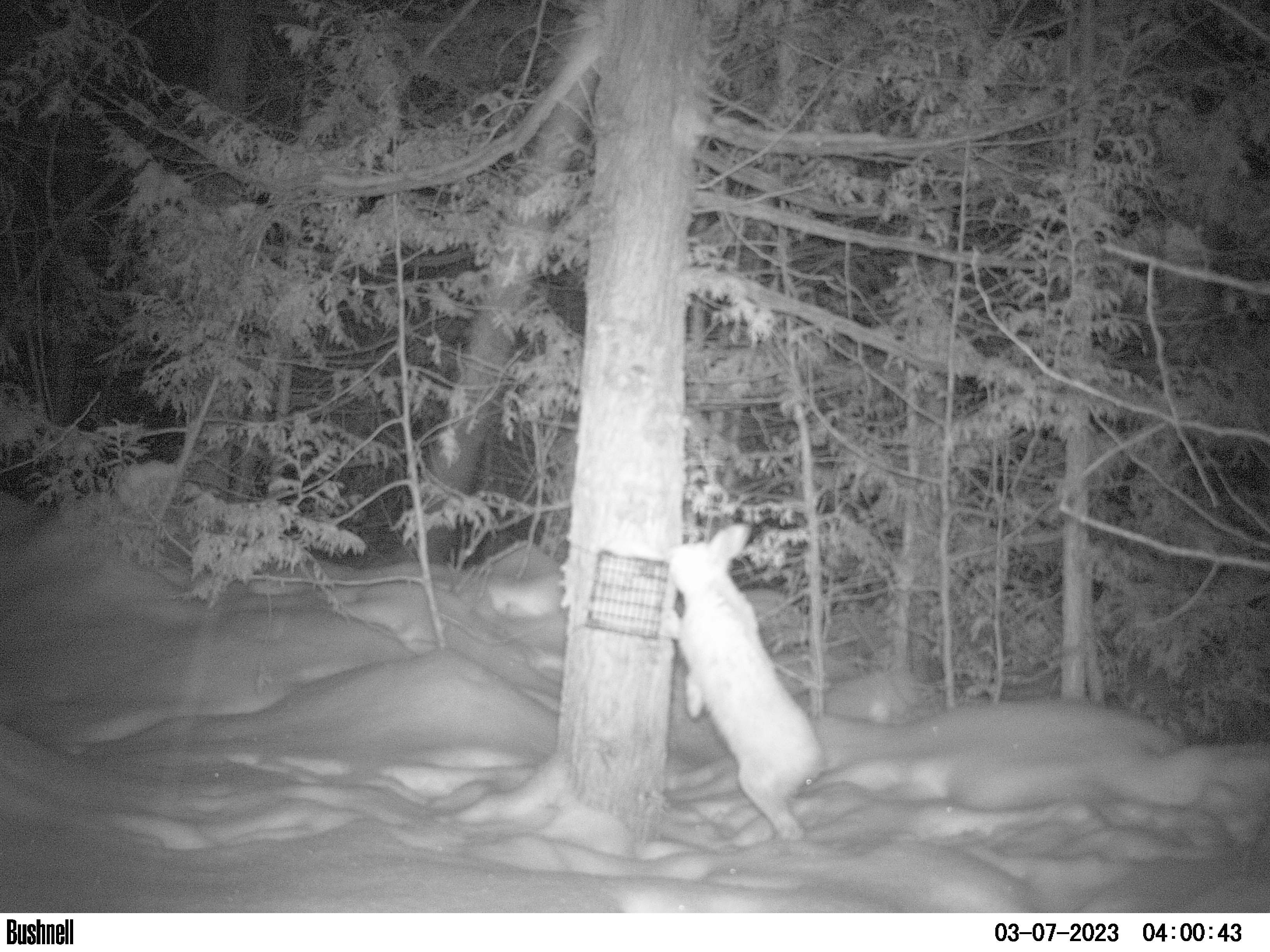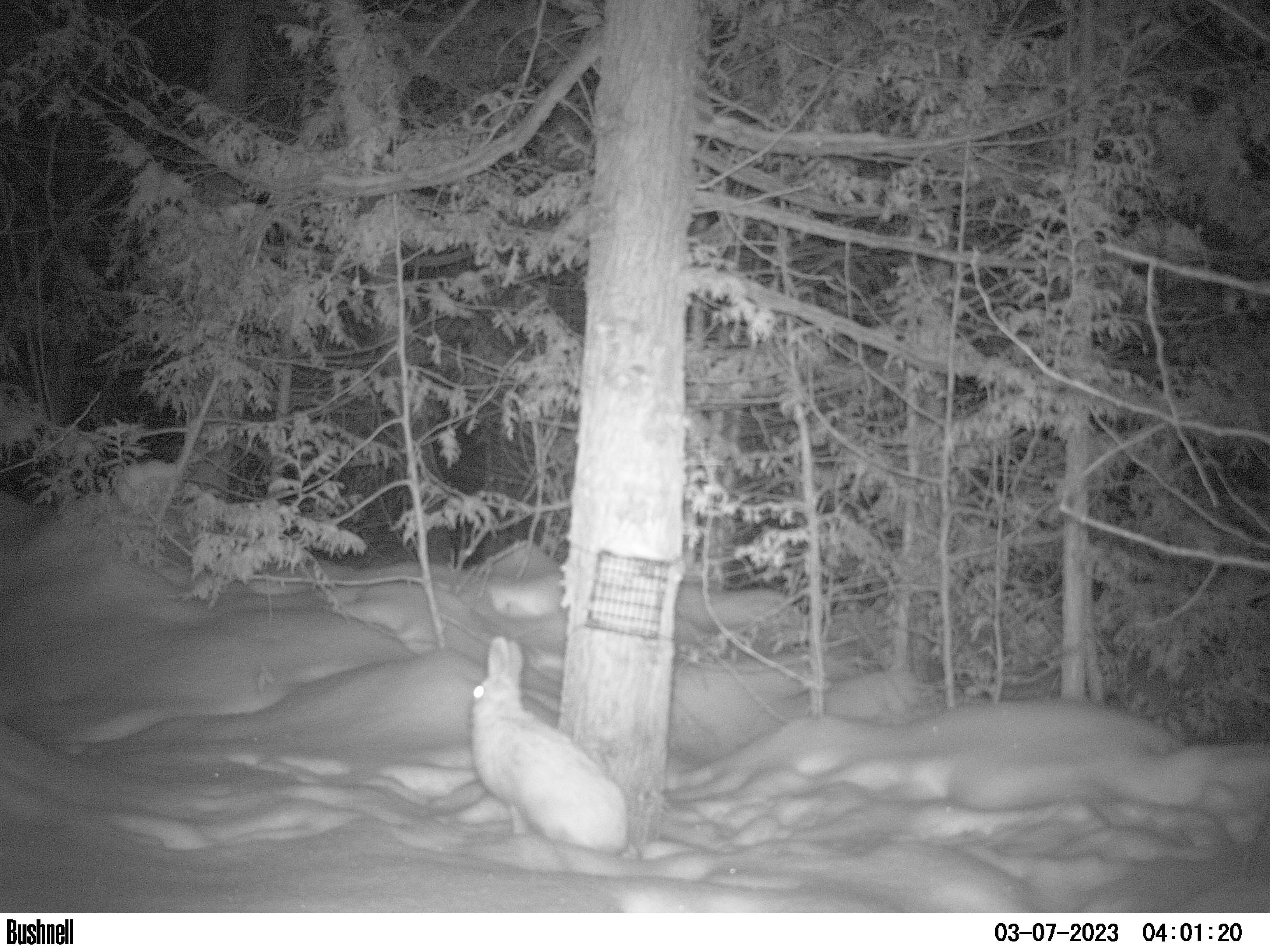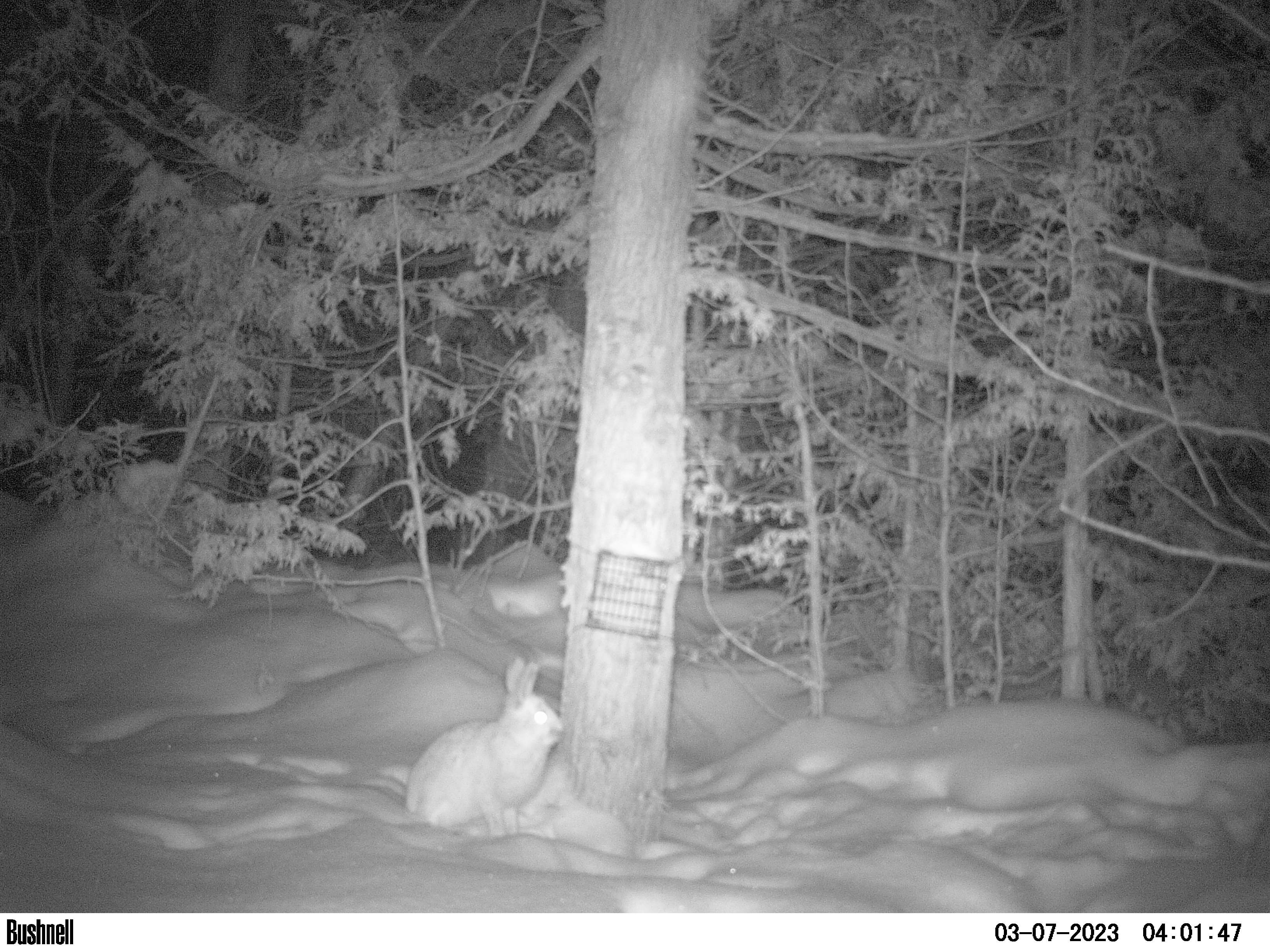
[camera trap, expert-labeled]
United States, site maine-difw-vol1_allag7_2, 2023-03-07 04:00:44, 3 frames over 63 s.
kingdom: Animalia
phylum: Chordata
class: Mammalia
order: Lagomorpha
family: Leporidae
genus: Lepus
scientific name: Lepus americanus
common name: snowshoe hare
Snowshoe hare (Lepus americanus).